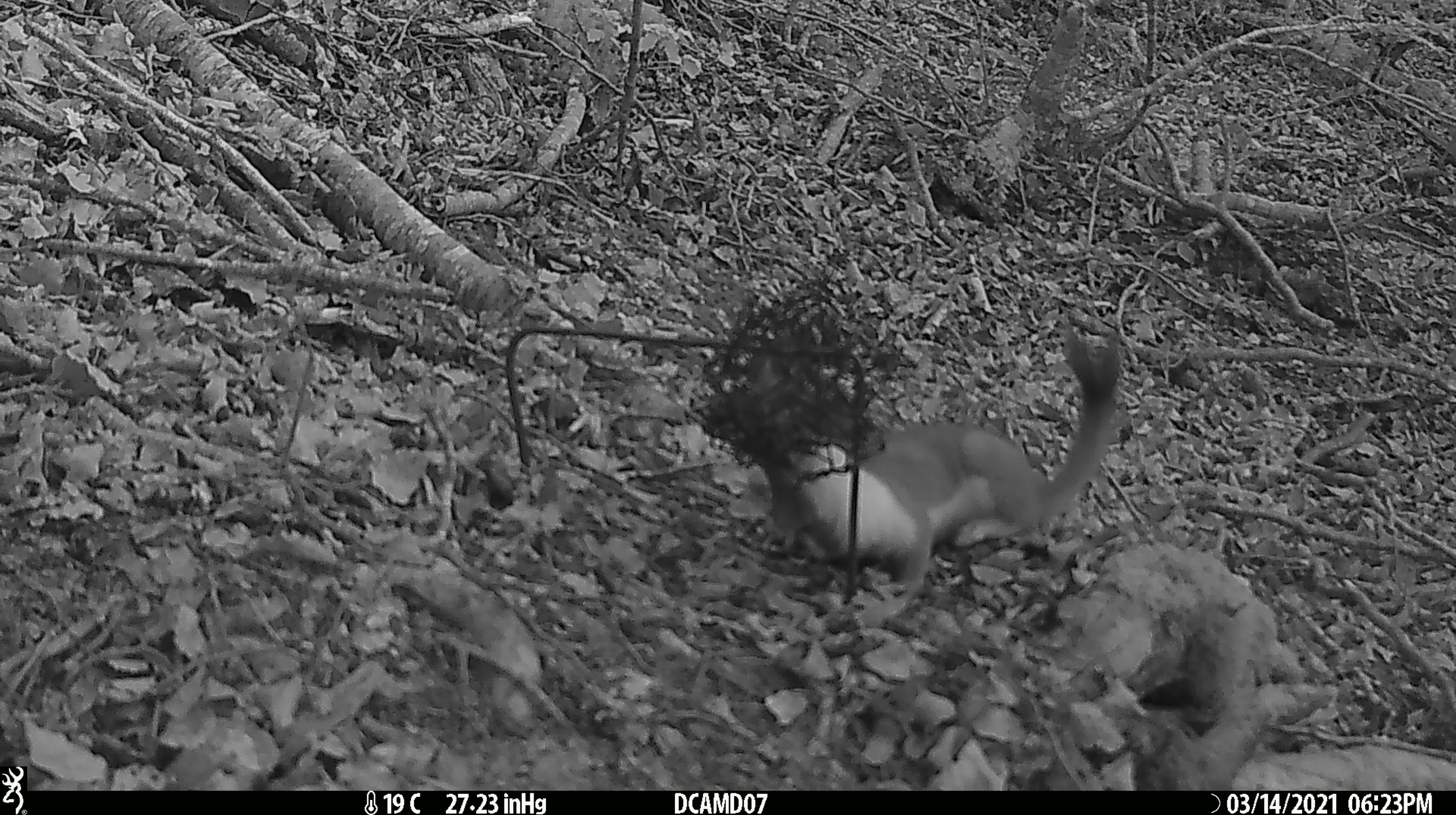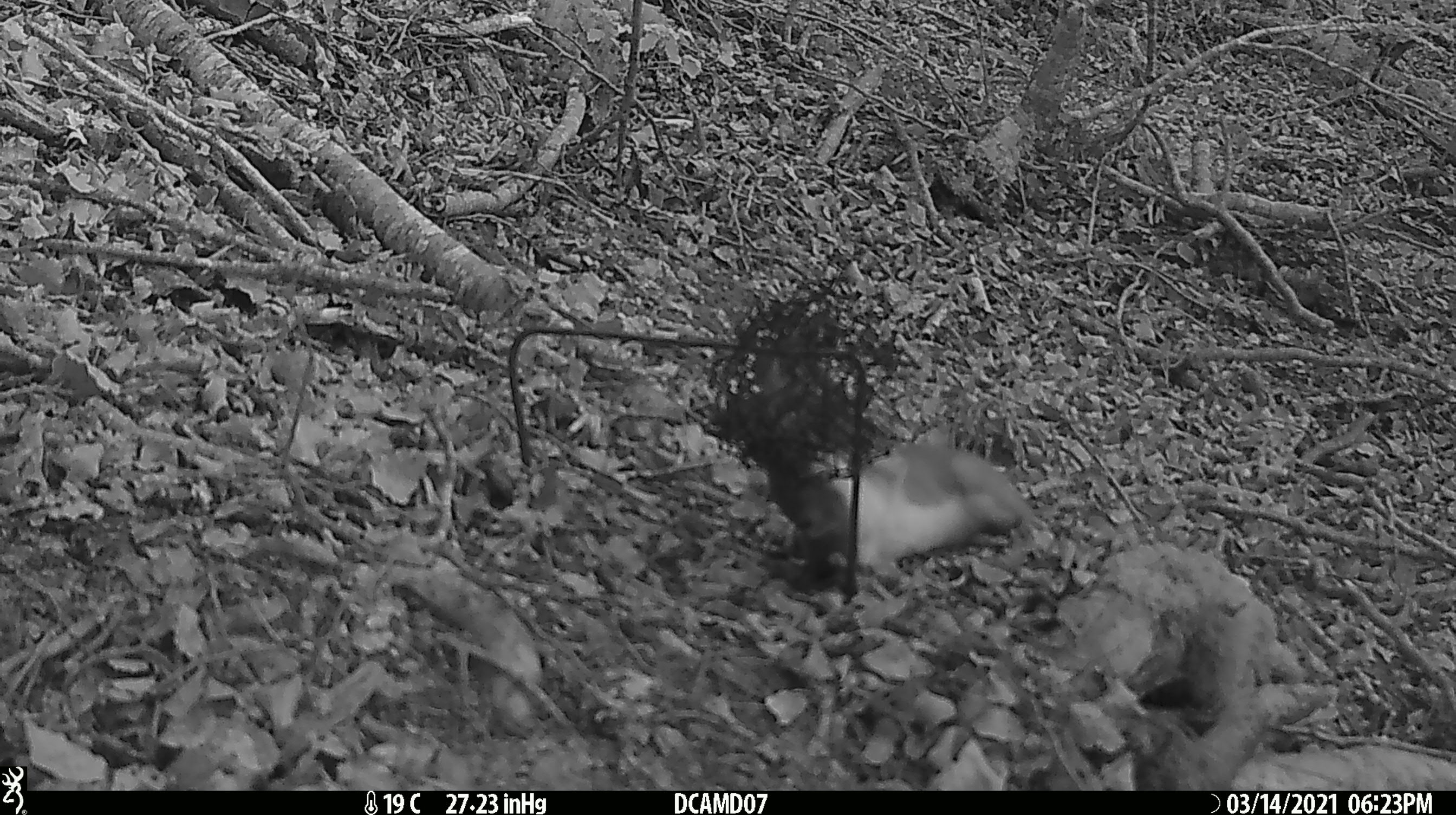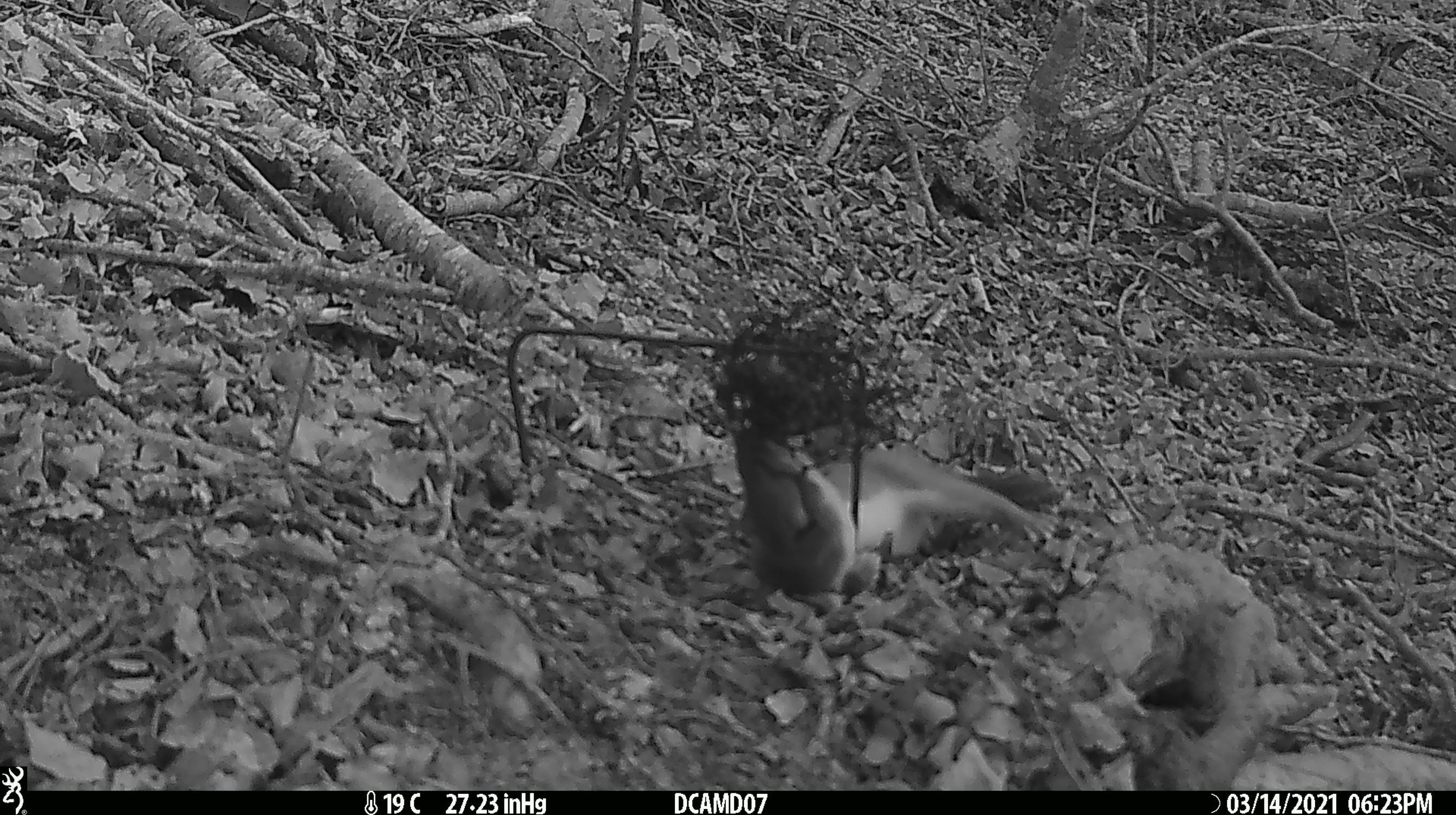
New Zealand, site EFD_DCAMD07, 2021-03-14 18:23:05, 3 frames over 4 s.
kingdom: Animalia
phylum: Chordata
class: Mammalia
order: Carnivora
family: Mustelidae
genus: Mustela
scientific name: Mustela erminea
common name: stoat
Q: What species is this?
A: Stoat (Mustela erminea).